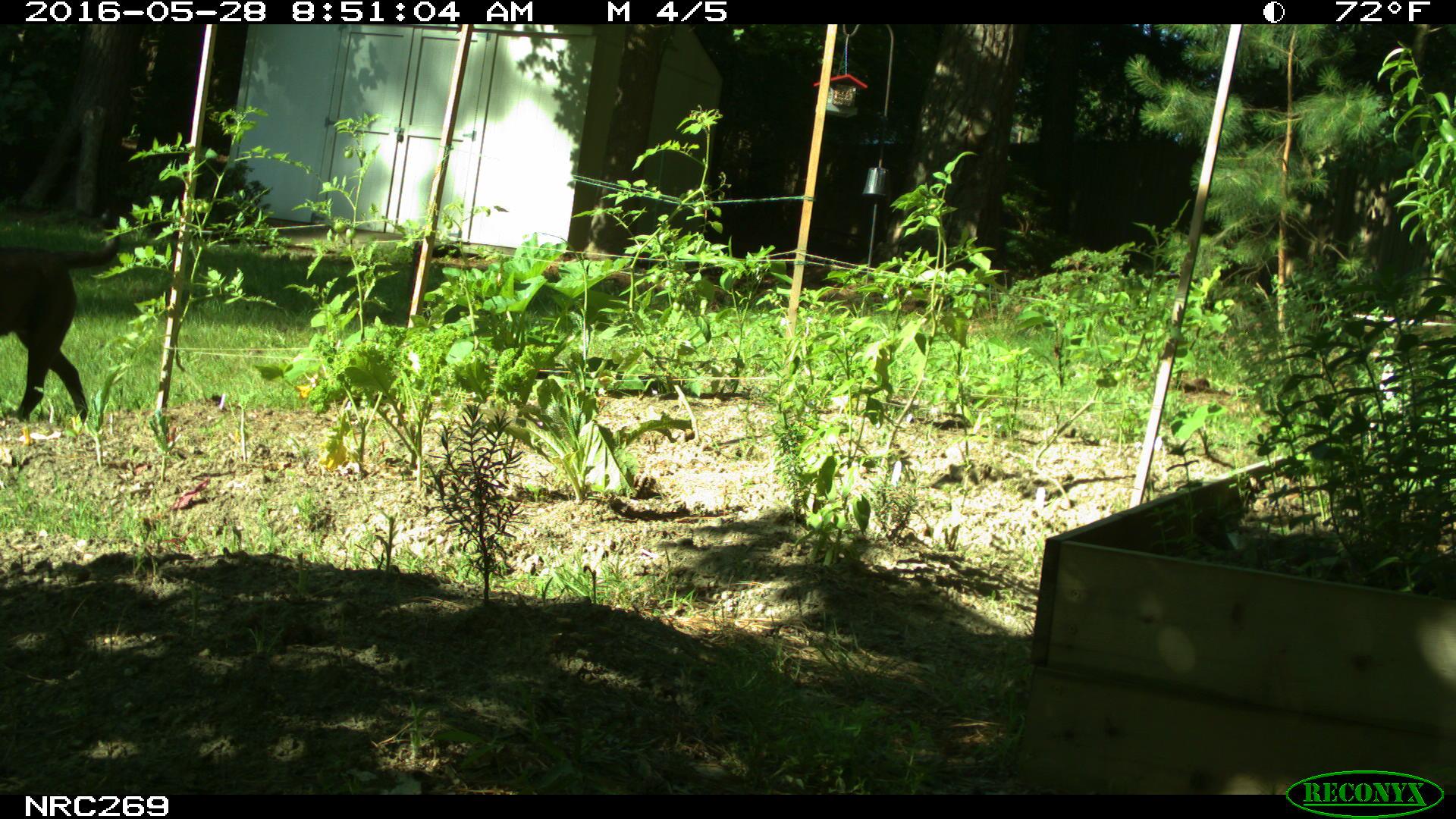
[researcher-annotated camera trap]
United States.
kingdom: Animalia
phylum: Chordata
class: Mammalia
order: Carnivora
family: Canidae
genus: Canis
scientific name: Canis familiaris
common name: domestic dog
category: Dog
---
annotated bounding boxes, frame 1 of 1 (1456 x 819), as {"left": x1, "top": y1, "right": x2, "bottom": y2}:
Dog: {"left": 5, "top": 235, "right": 90, "bottom": 410}